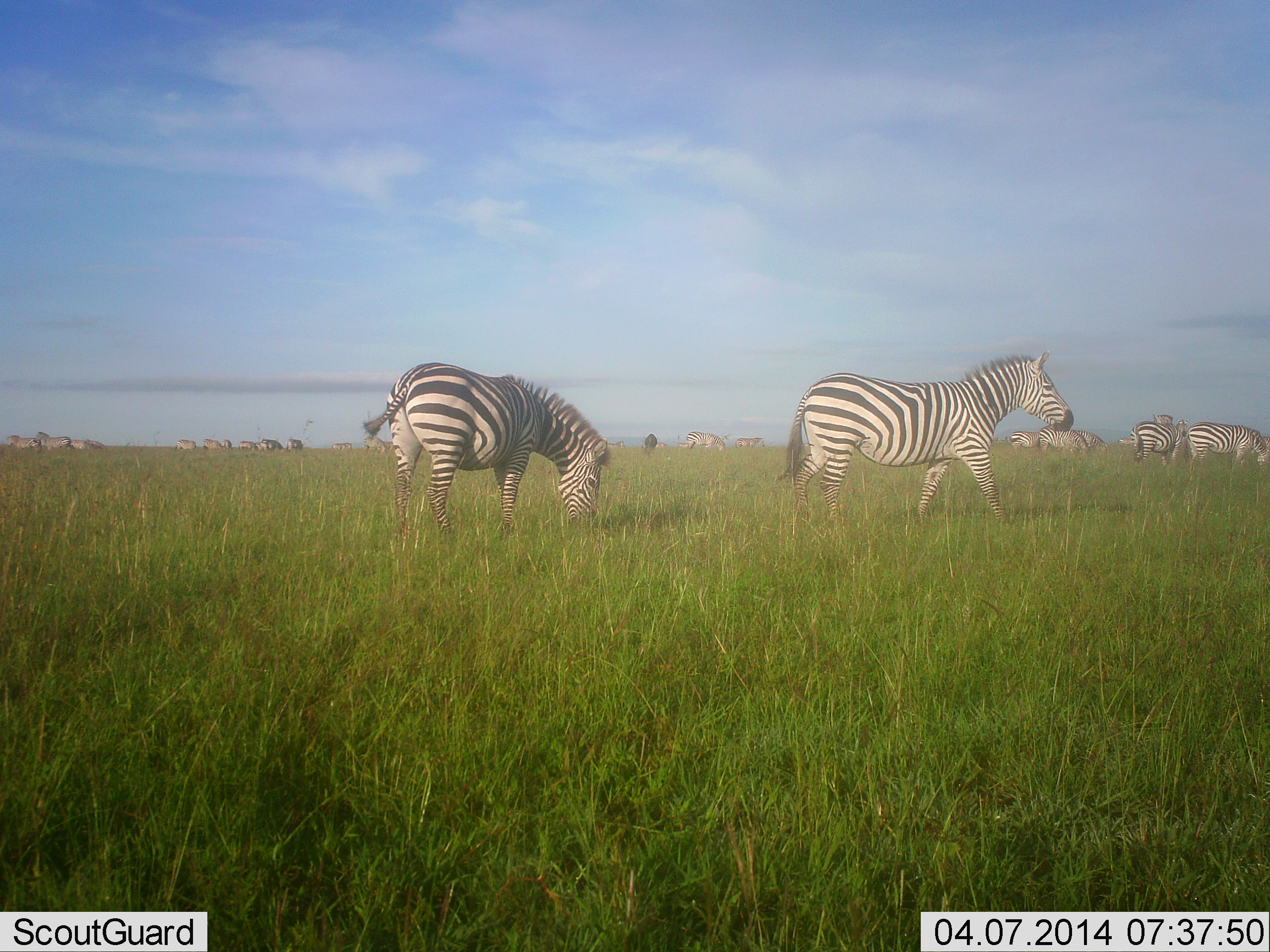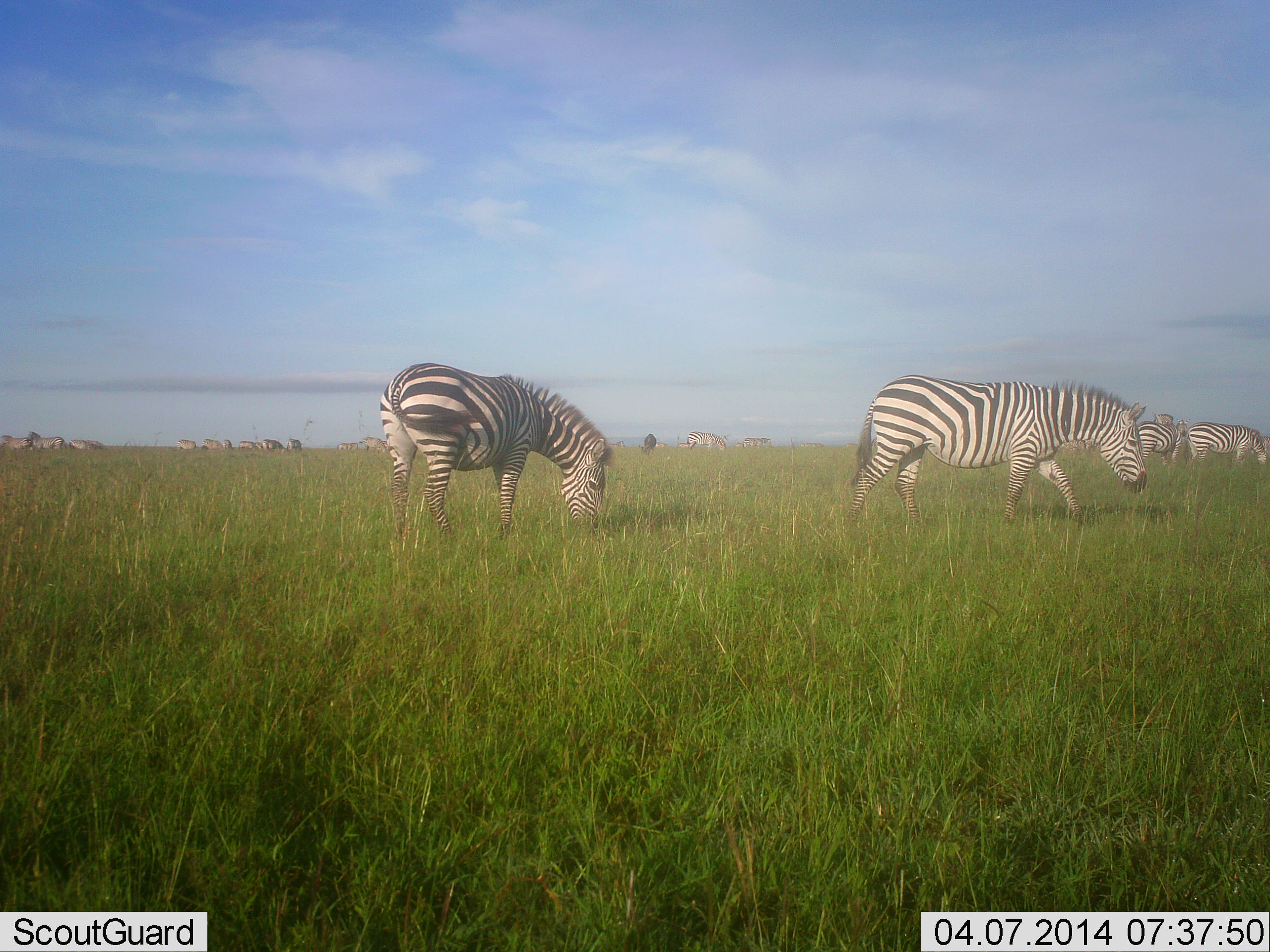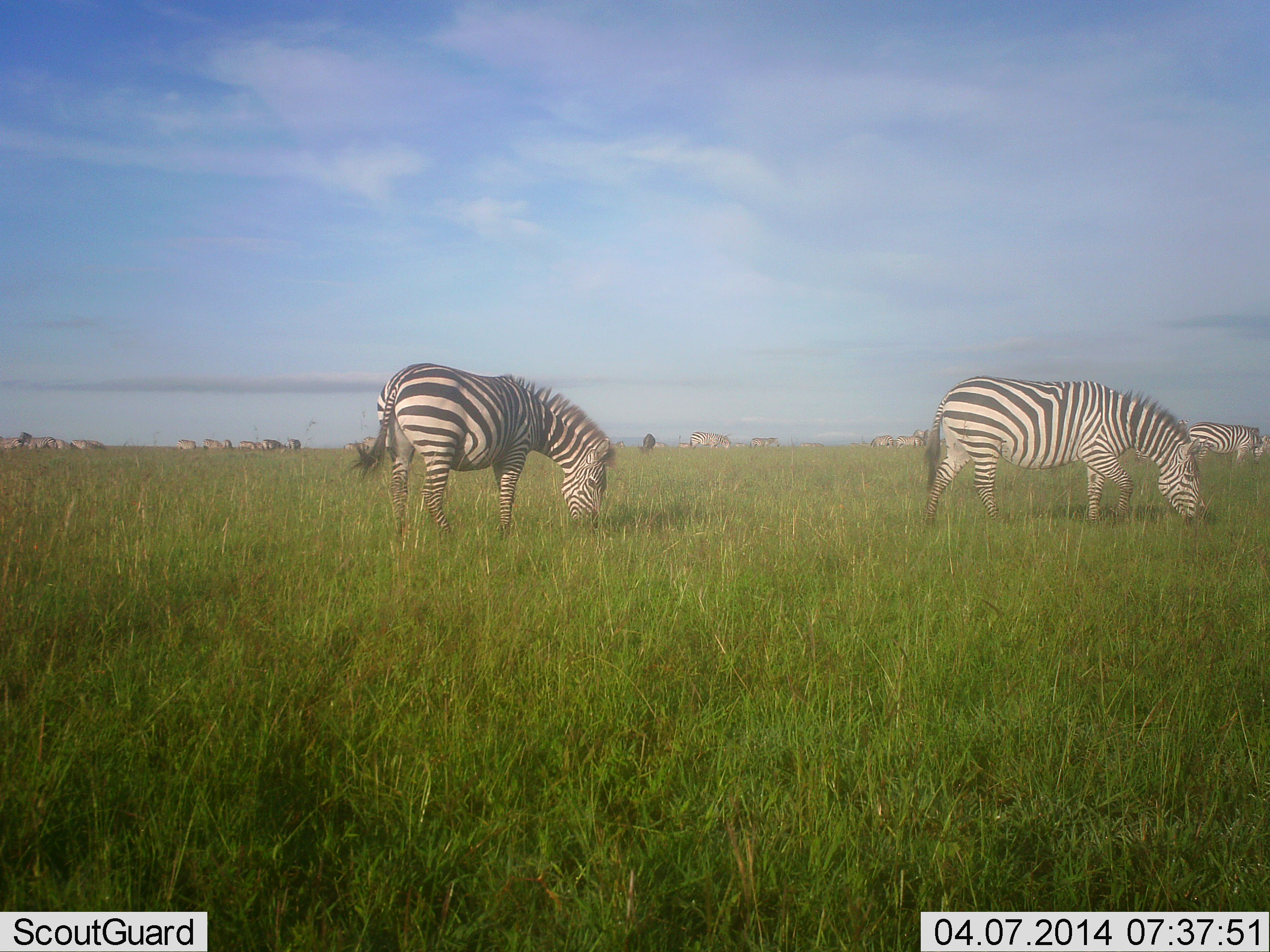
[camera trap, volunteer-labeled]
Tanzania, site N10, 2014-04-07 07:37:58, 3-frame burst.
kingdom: Animalia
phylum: Chordata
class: Mammalia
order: Perissodactyla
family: Equidae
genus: Equus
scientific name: Equus quagga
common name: plains zebra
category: zebra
Zebra (plains zebra) (Equus quagga), count 11-50. Behavior (volunteer vote fractions): standing 60%, resting 0%, moving 70%, interacting 10%. Young present (vote fraction): 0%. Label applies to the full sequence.